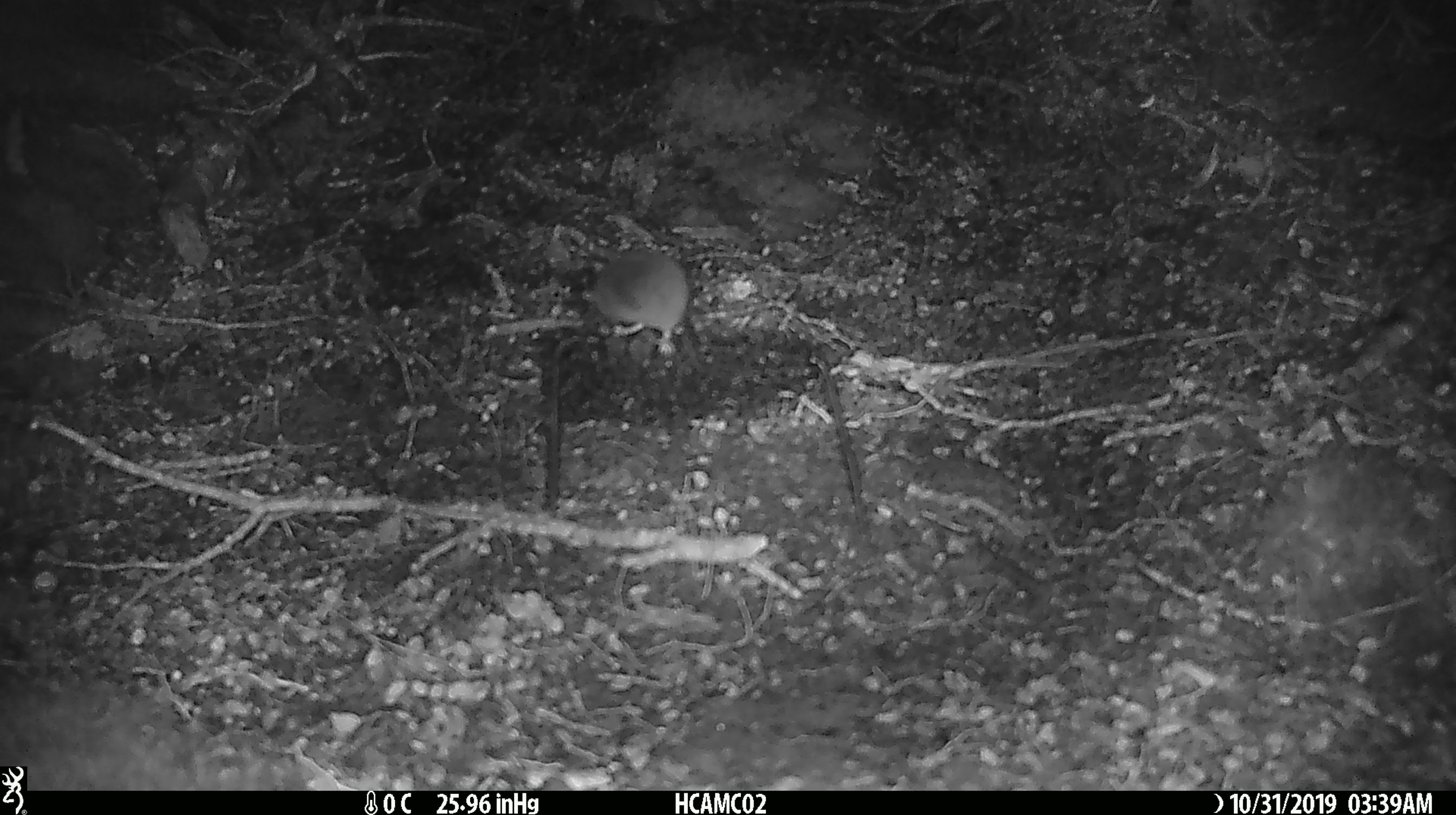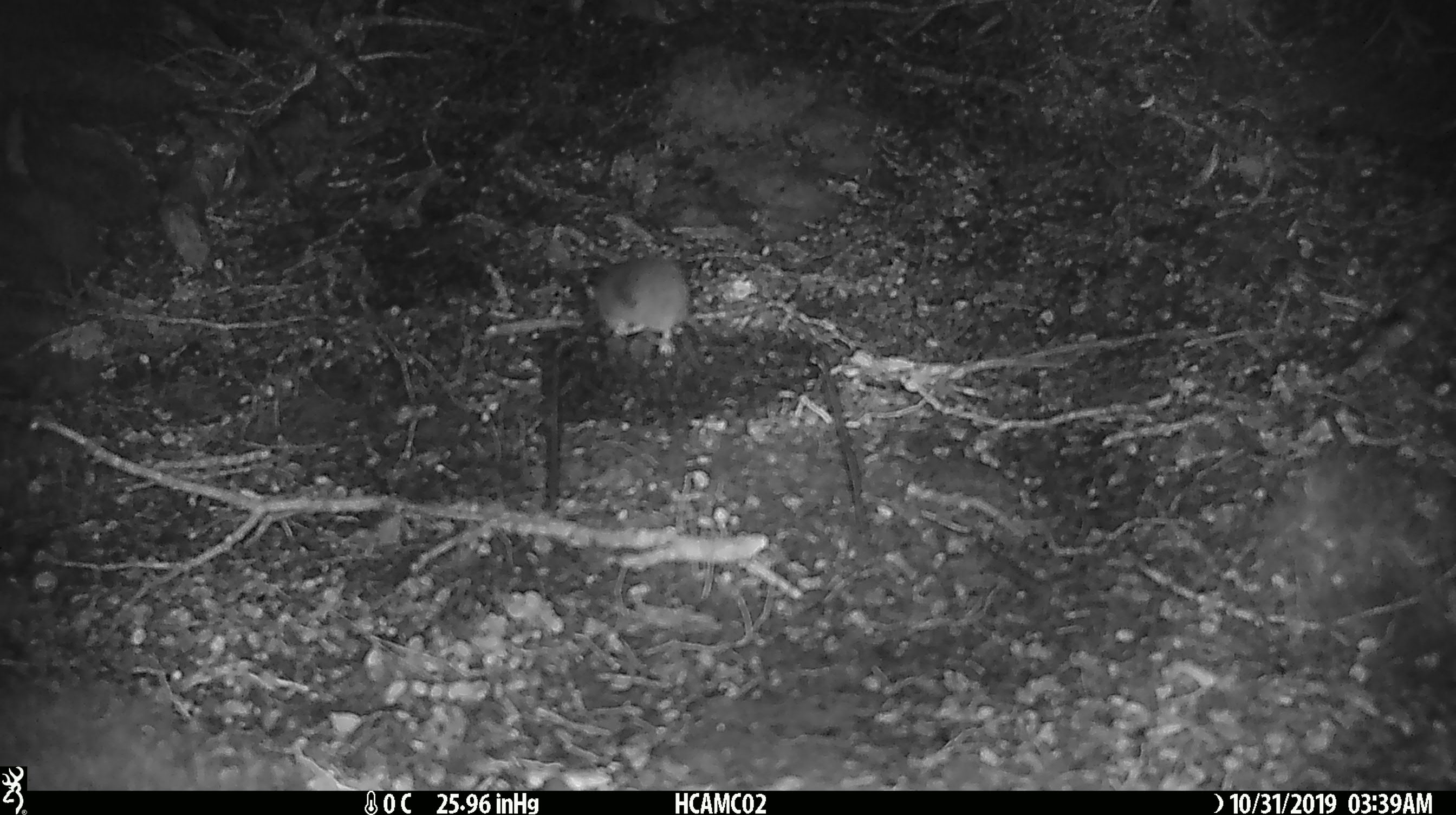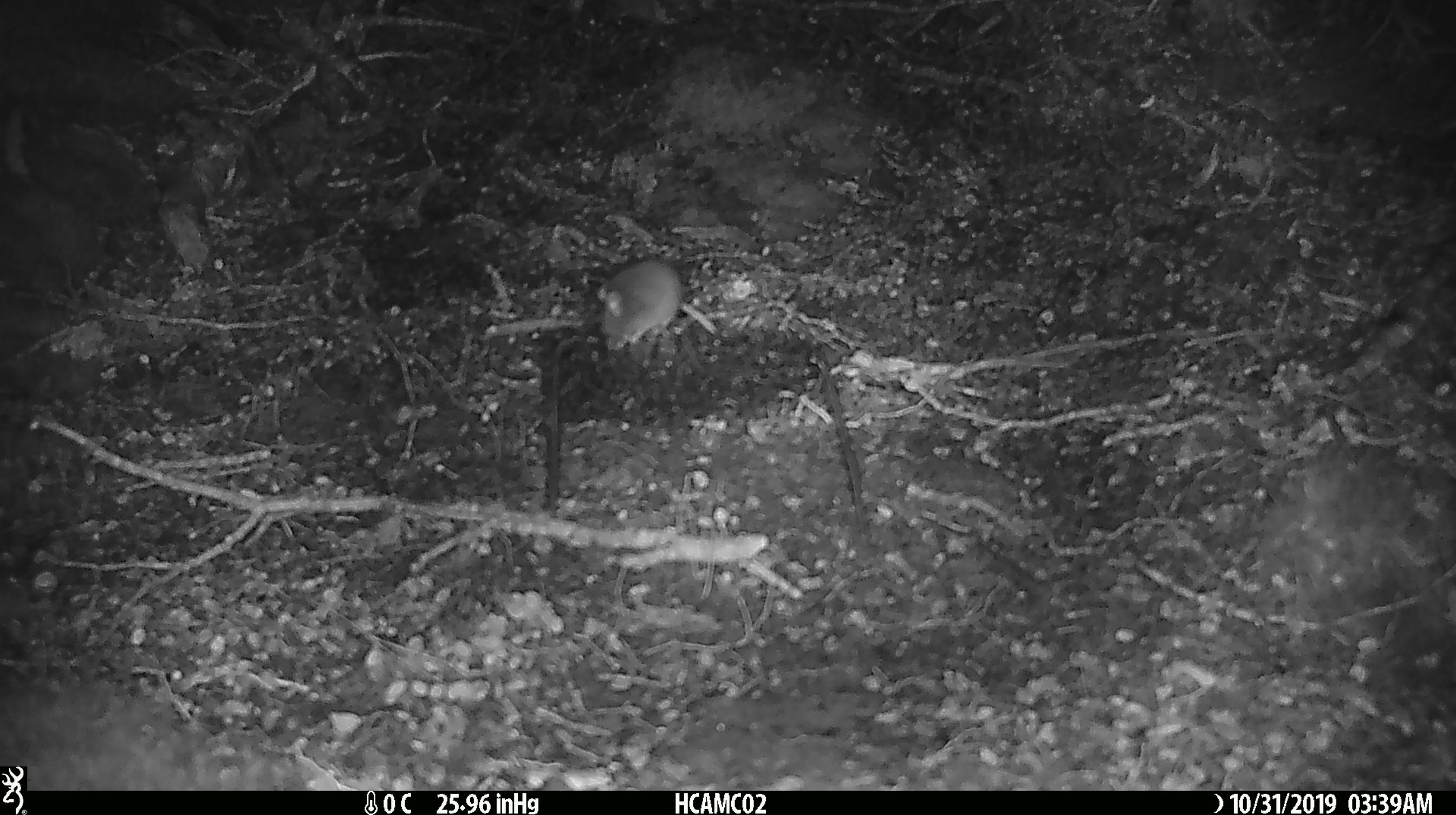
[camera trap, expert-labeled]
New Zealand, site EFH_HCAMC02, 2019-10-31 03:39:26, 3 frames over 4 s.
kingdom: Animalia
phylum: Chordata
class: Mammalia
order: Rodentia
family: Muridae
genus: Mus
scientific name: Mus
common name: mouse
Mouse (Mus).